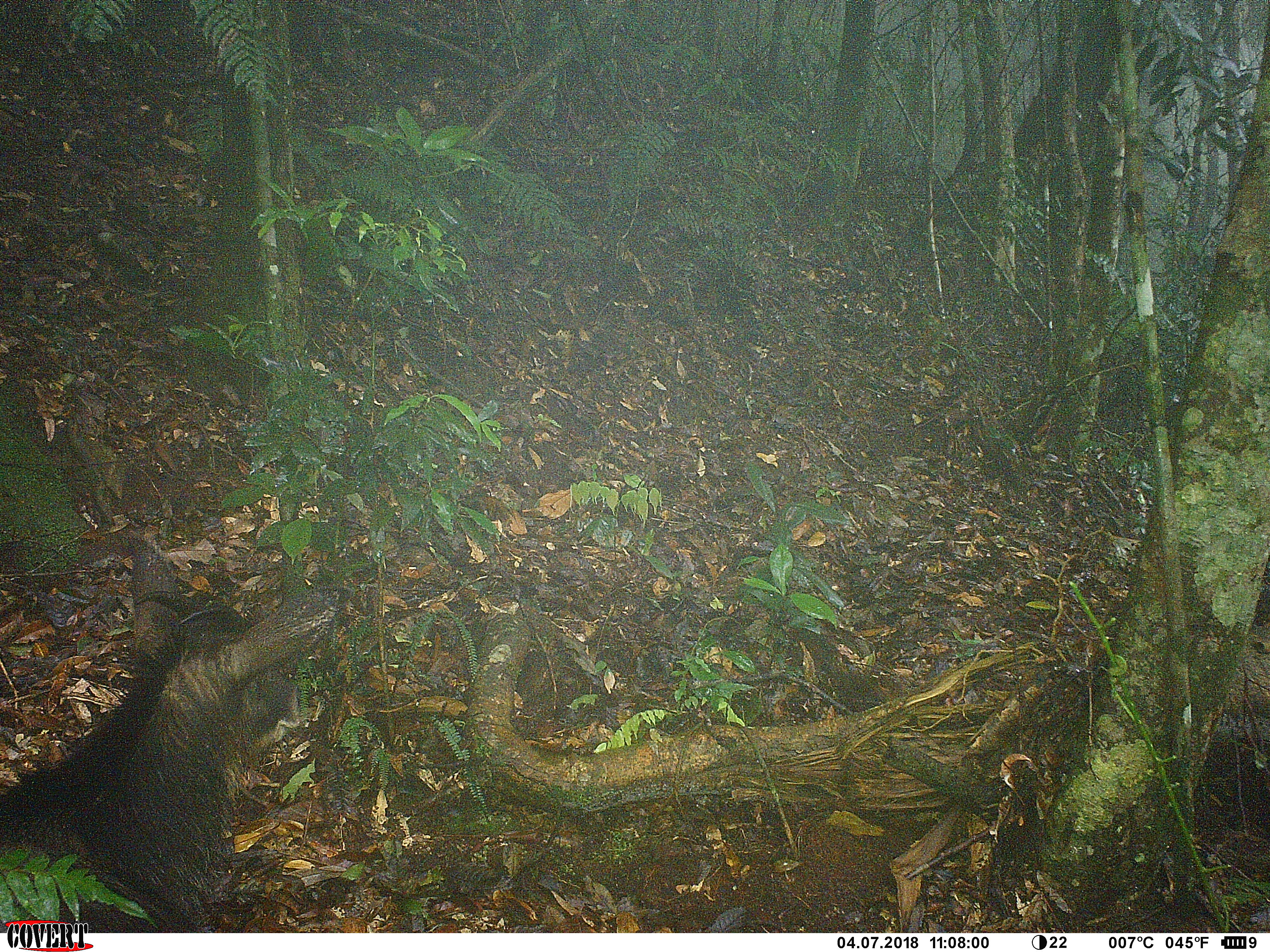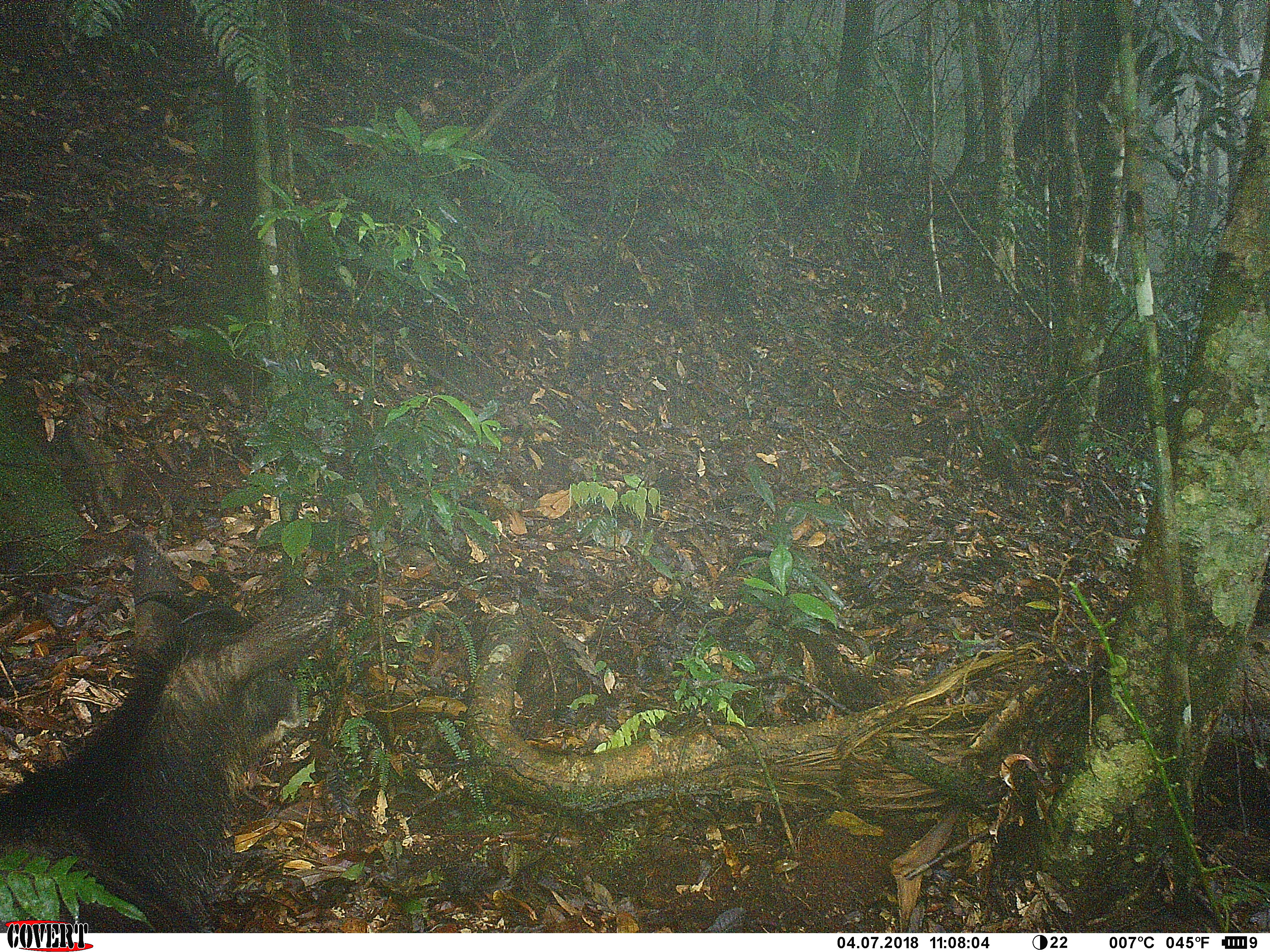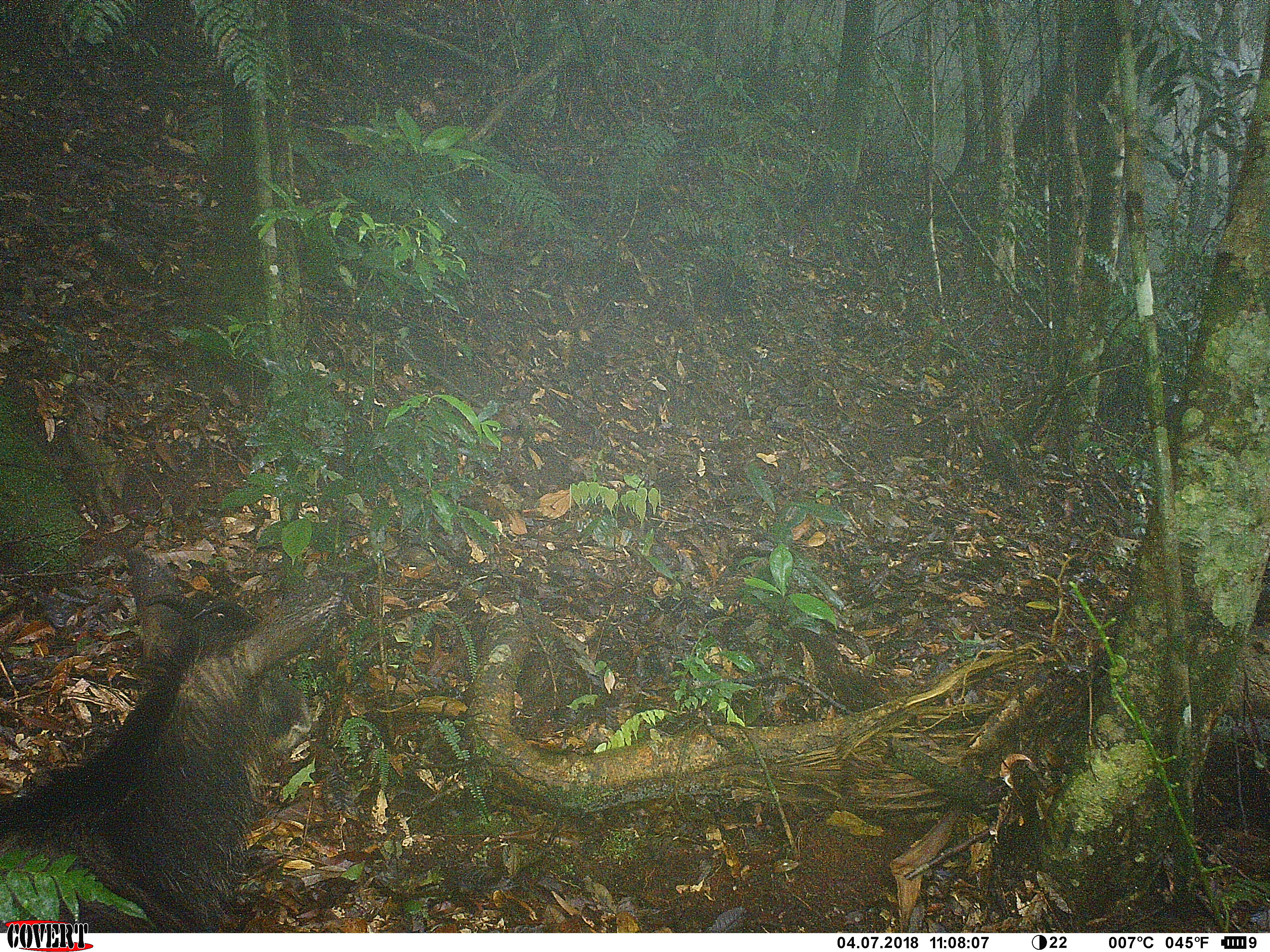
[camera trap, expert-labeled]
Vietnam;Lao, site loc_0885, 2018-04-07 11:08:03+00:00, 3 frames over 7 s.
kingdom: Animalia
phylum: Chordata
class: Mammalia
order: Artiodactyla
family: Bovidae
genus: Capricornis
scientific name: Capricornis sumatraensis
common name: chinese serow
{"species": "chinese serow (Capricornis sumatraensis)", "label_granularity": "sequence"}